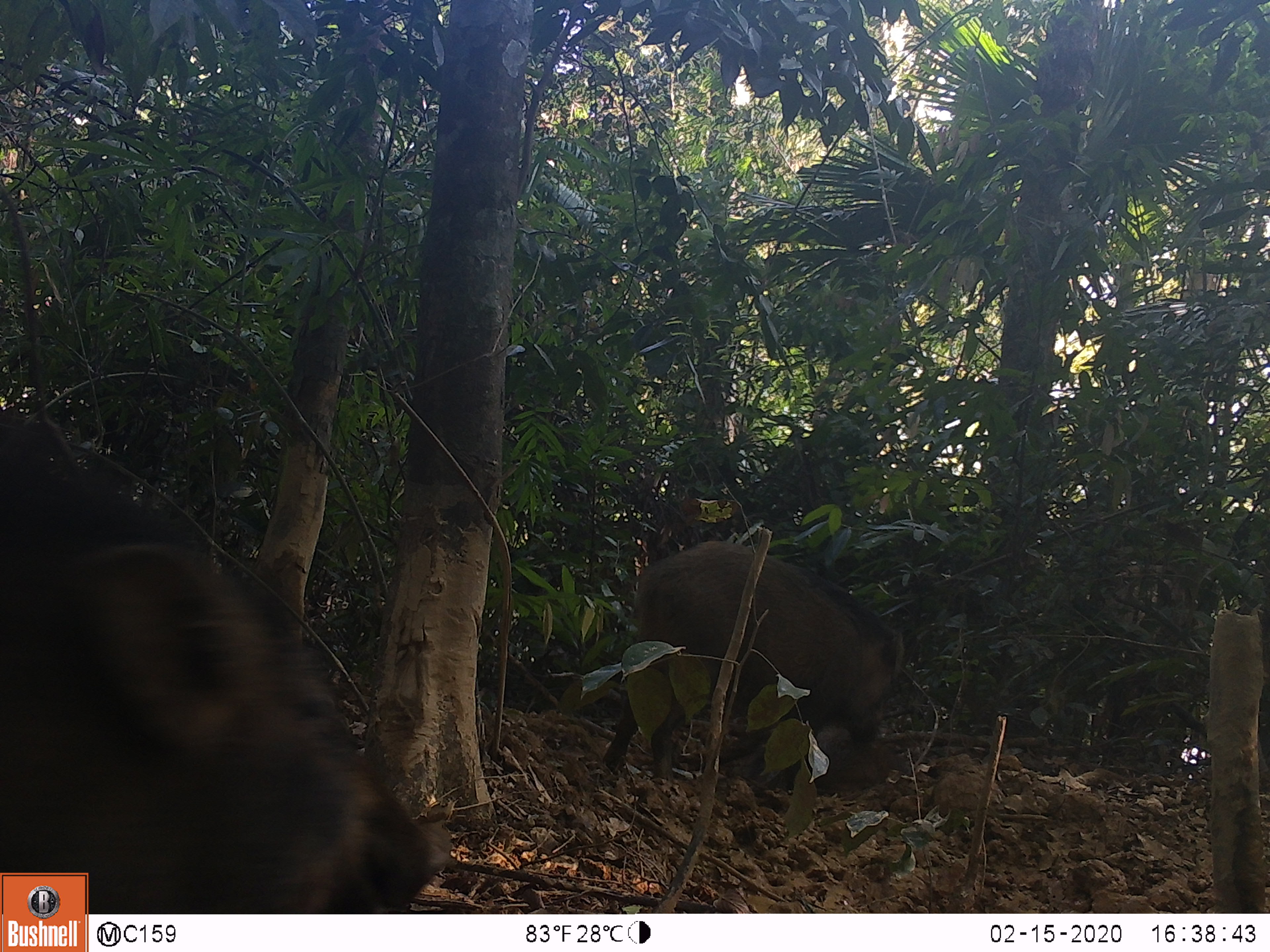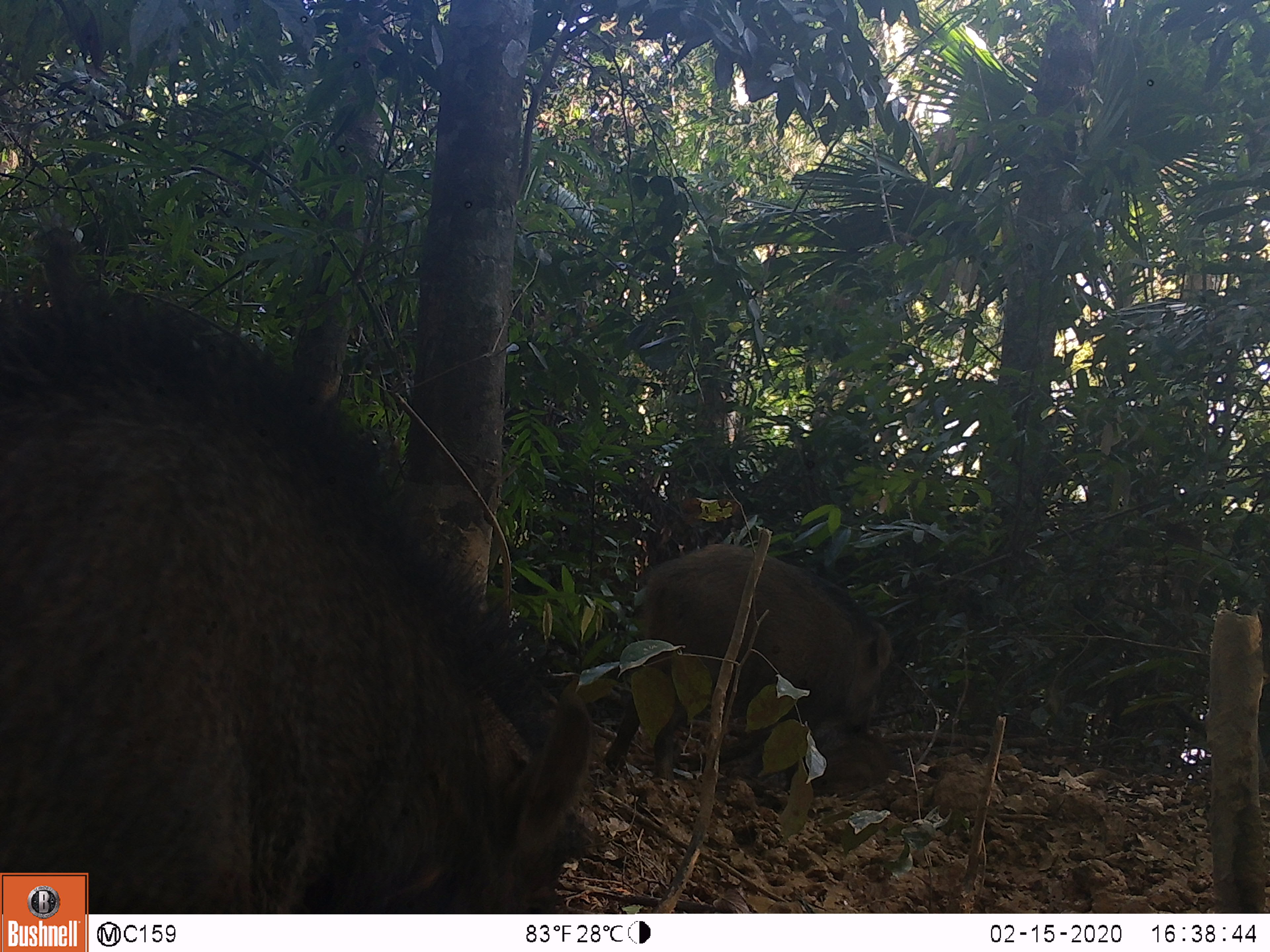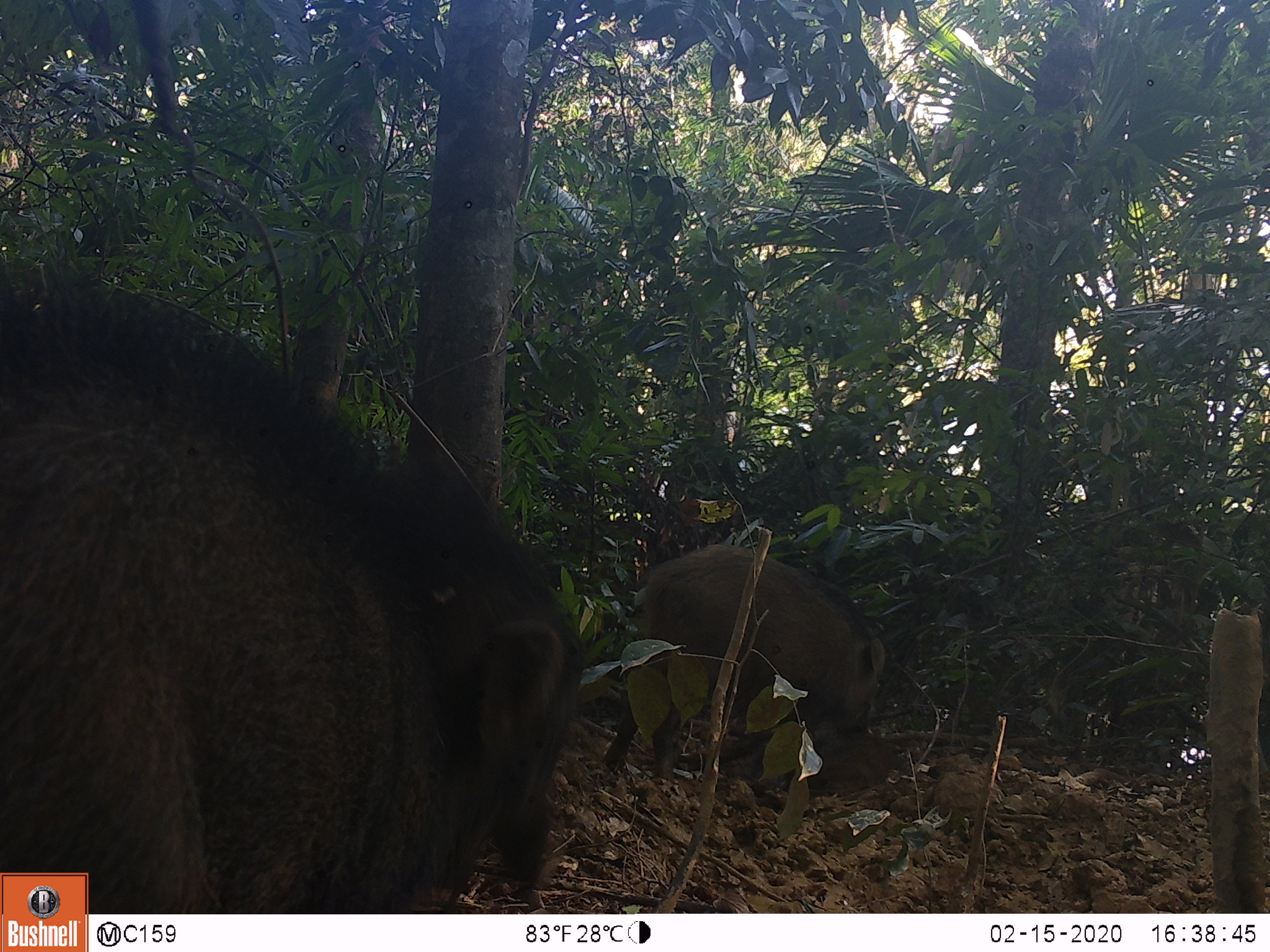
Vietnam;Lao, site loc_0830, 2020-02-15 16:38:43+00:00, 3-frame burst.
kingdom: Animalia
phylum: Chordata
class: Mammalia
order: Artiodactyla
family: Suidae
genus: Sus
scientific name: Sus scrofa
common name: eurasian wild pig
Eurasian wild pig (Sus scrofa). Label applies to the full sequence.